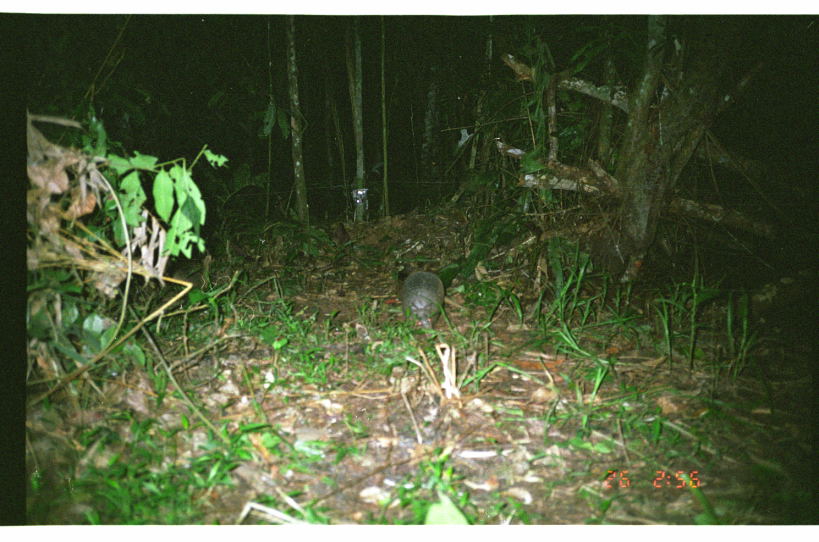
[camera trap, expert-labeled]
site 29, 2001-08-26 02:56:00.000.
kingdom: Animalia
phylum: Chordata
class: Mammalia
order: Cingulata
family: Dasypodidae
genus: Dasypus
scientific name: Dasypus novemcinctus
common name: nine-banded armadillo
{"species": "Dasypus novemcinctus (nine-banded armadillo)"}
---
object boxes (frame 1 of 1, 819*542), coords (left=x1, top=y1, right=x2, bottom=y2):
dasypus novemcinctus: (left=400, top=270, right=444, bottom=330)